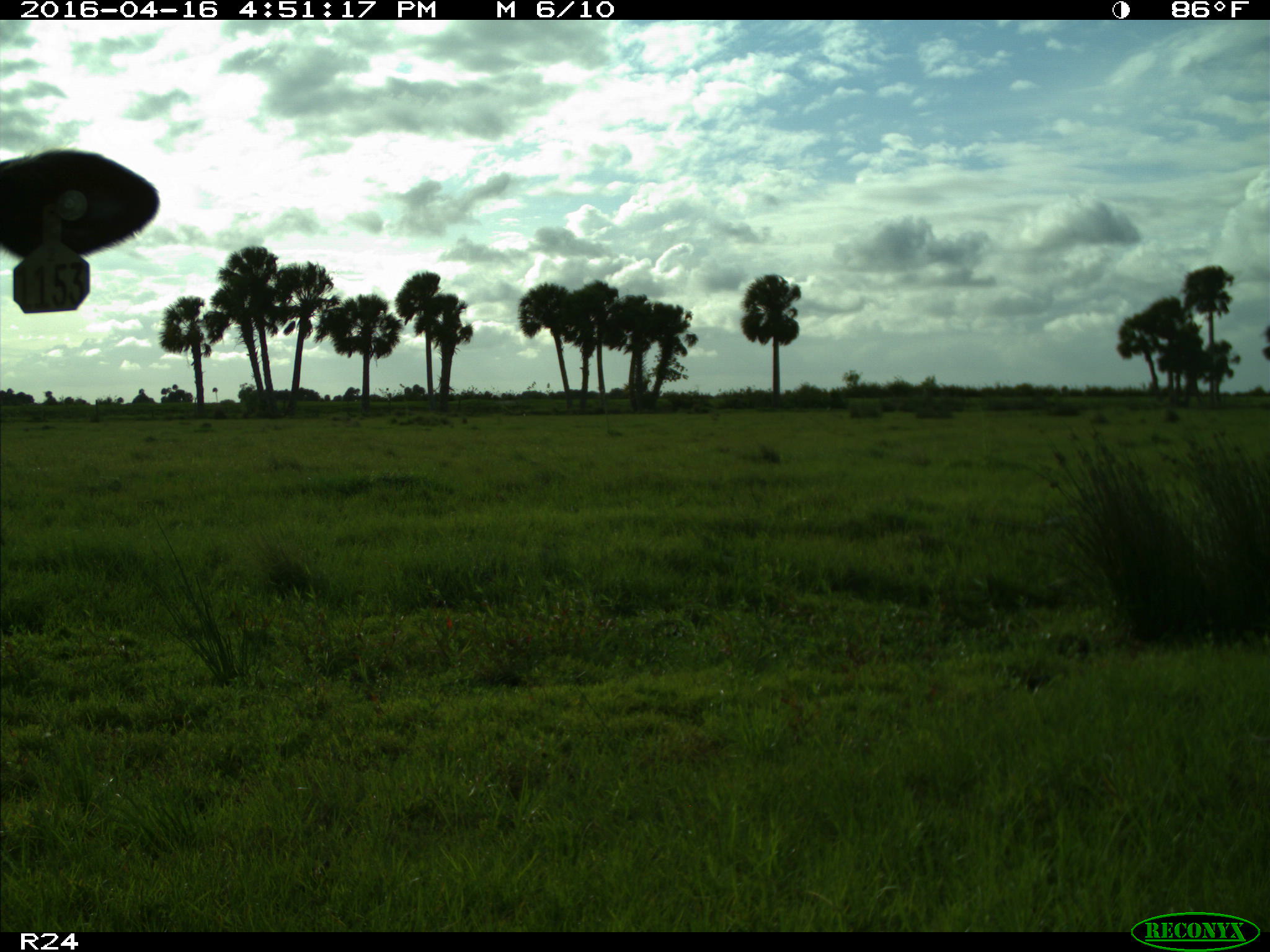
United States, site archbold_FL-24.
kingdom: Animalia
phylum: Chordata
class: Mammalia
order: Artiodactyla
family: Bovidae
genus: Bos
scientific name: Bos taurus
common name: domestic cow